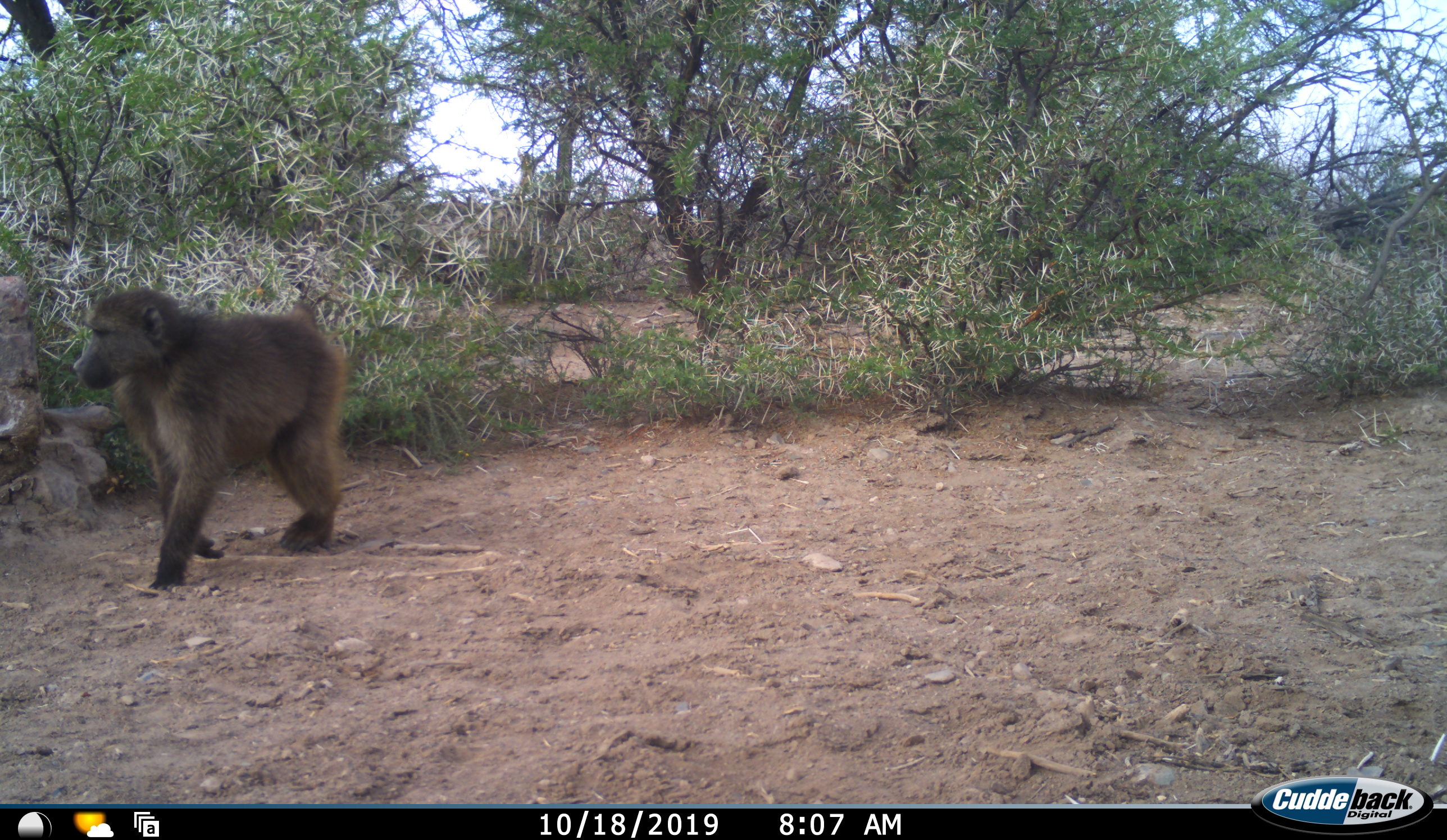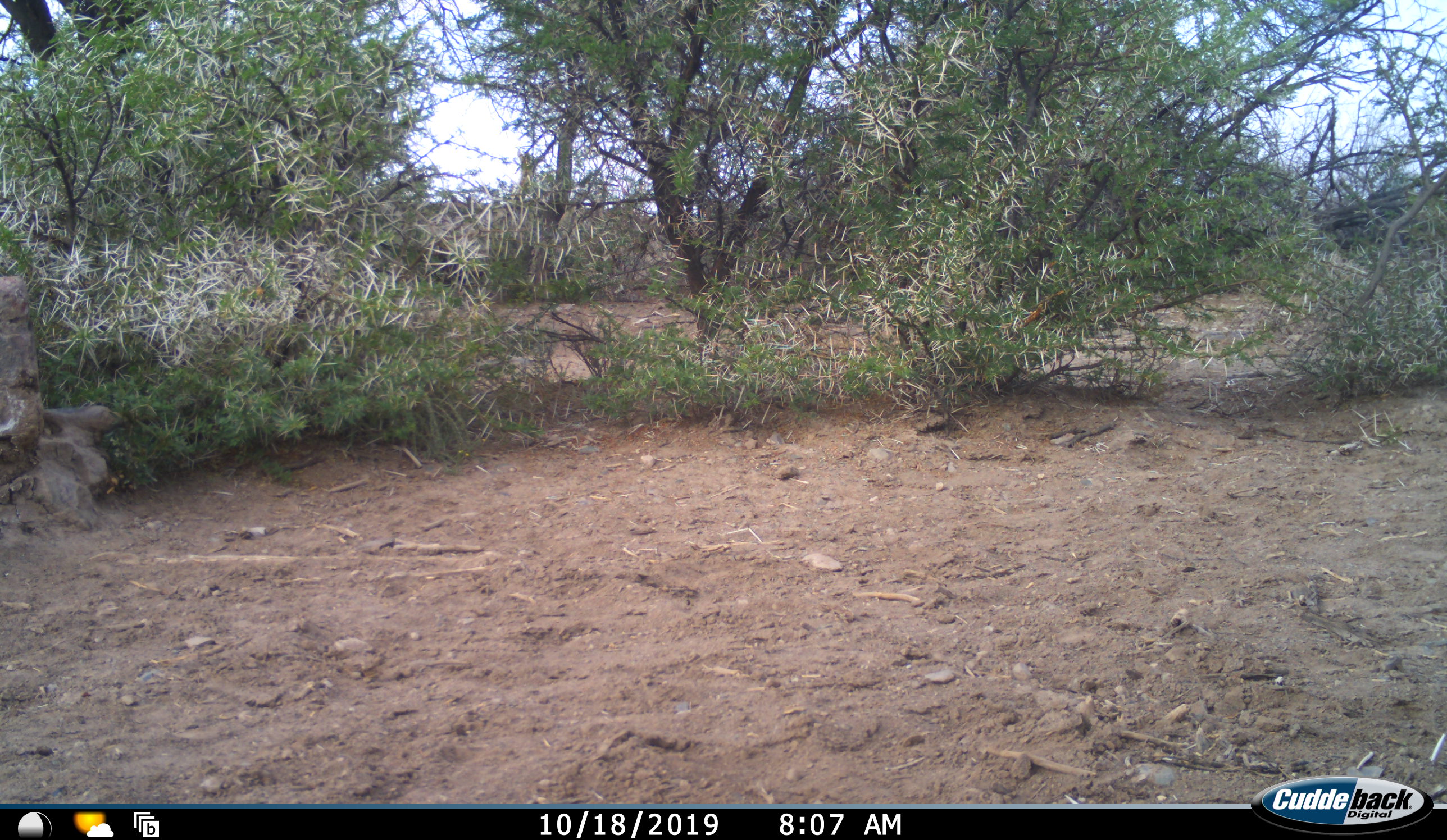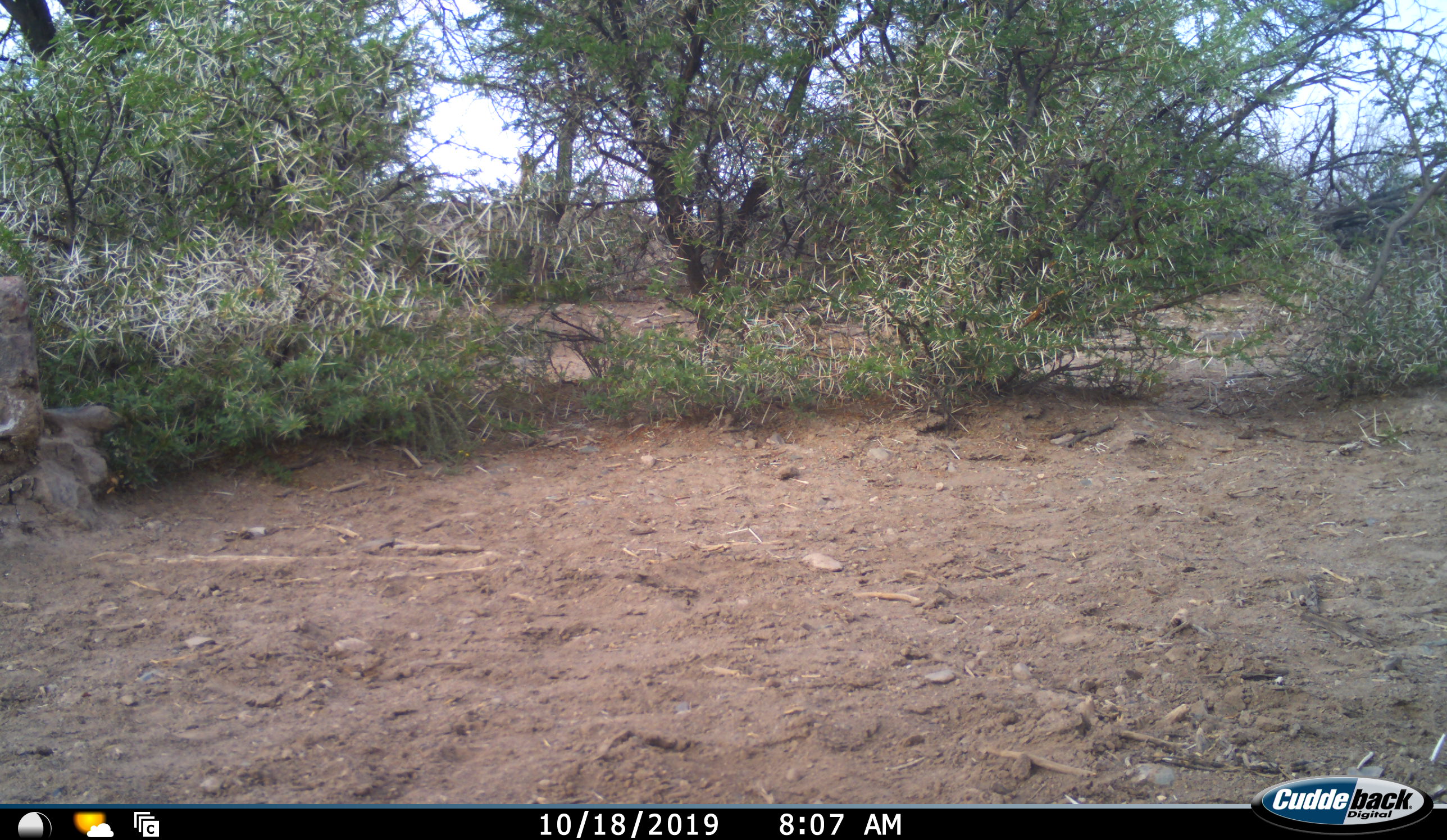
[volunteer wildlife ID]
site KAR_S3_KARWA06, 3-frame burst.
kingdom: Animalia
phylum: Chordata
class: Mammalia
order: Primates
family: Cercopithecidae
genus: Papio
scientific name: Papio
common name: baboon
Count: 1.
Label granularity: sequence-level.